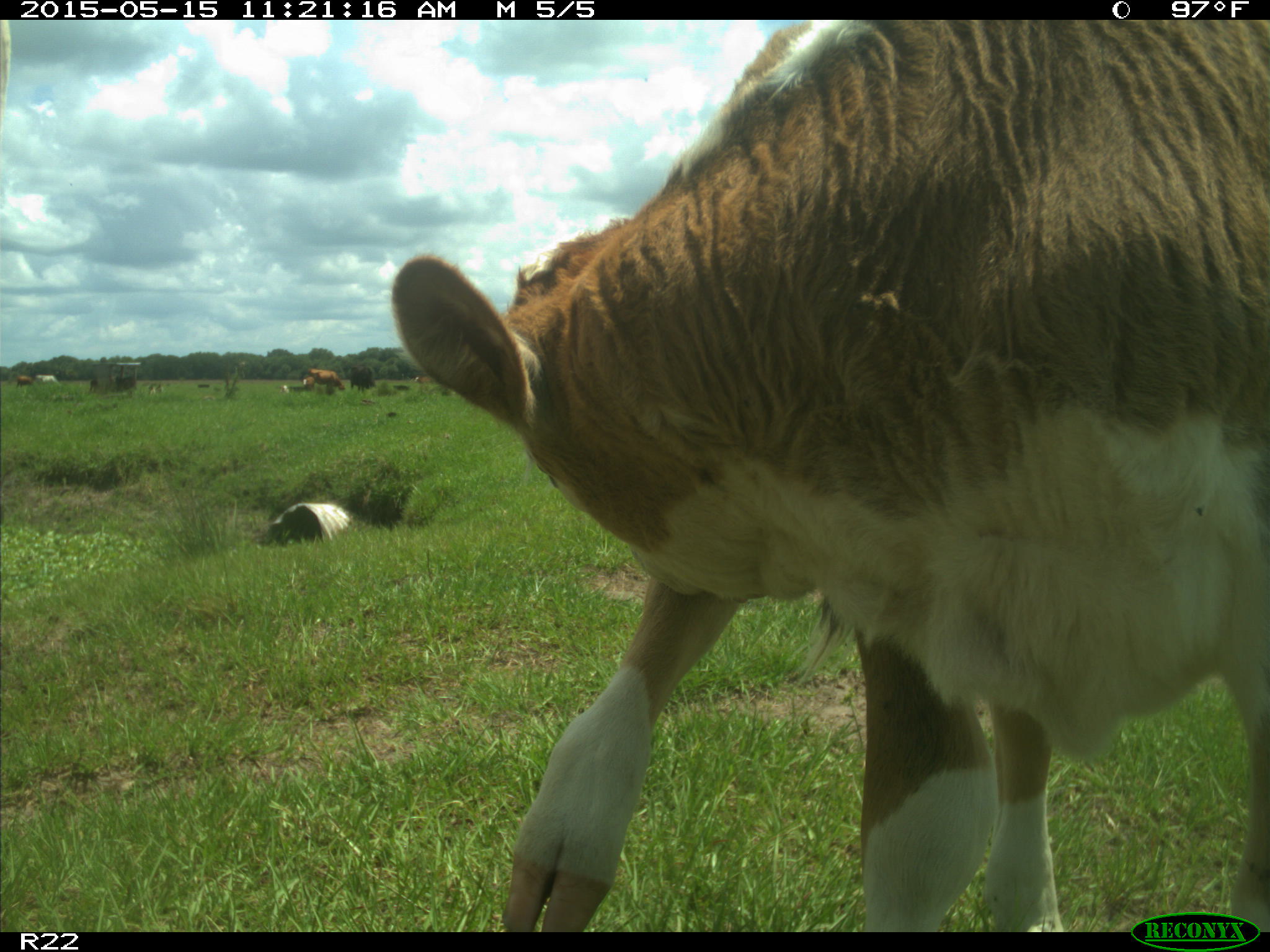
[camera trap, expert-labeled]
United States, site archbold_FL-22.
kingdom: Animalia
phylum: Chordata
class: Mammalia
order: Artiodactyla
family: Bovidae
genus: Bos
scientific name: Bos taurus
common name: domestic cow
Bos taurus (domestic cow).